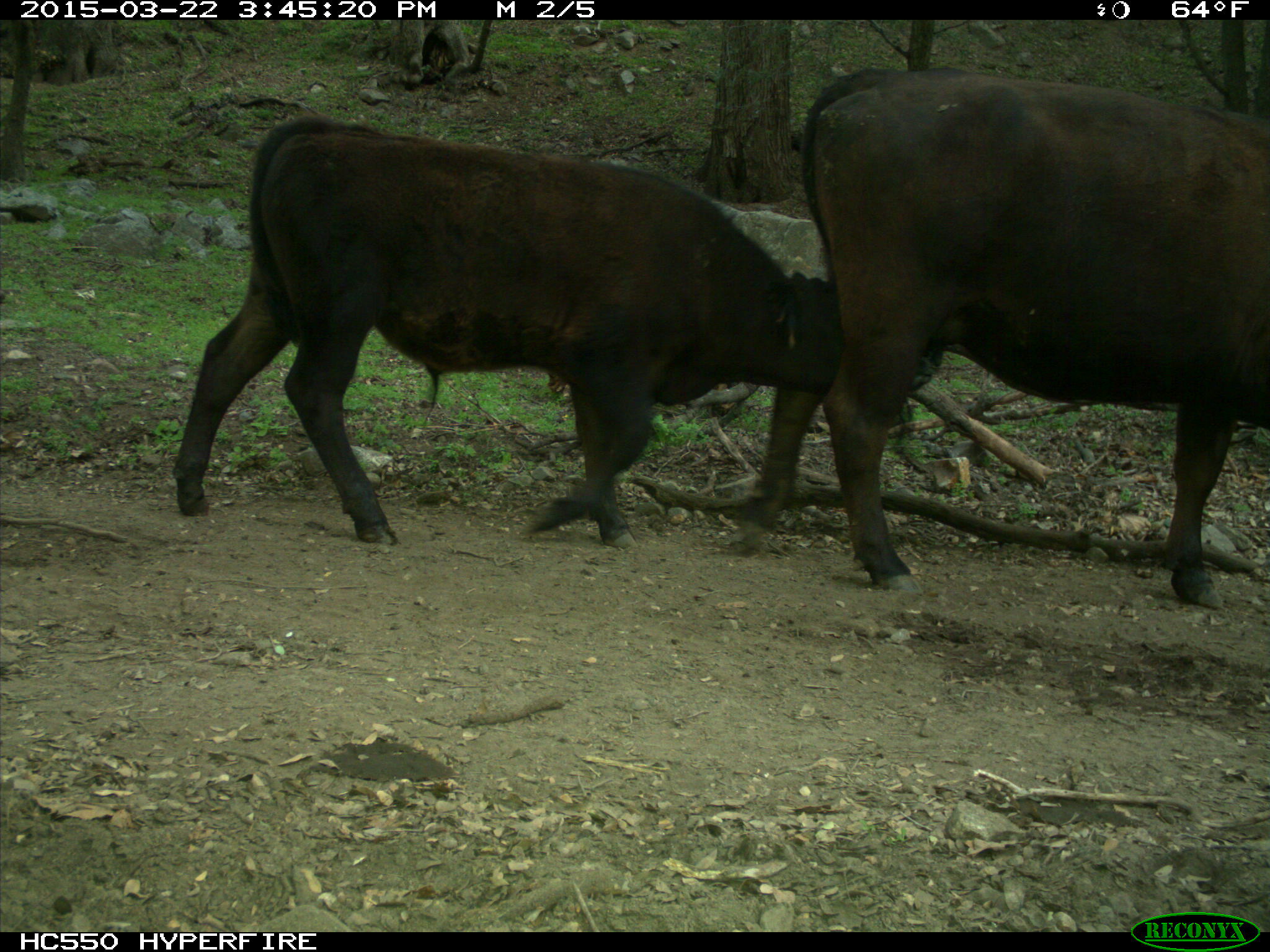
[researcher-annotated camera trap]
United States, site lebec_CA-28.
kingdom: Animalia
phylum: Chordata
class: Mammalia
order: Artiodactyla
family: Bovidae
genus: Bos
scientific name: Bos taurus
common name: domestic cow